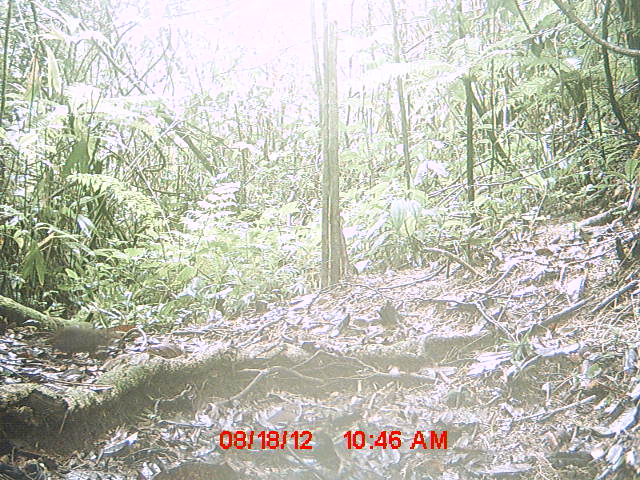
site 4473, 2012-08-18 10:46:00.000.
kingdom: Animalia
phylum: Chordata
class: Aves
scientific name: Aves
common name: bird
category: unknown bird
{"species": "unknown bird (bird) (Aves)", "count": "1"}